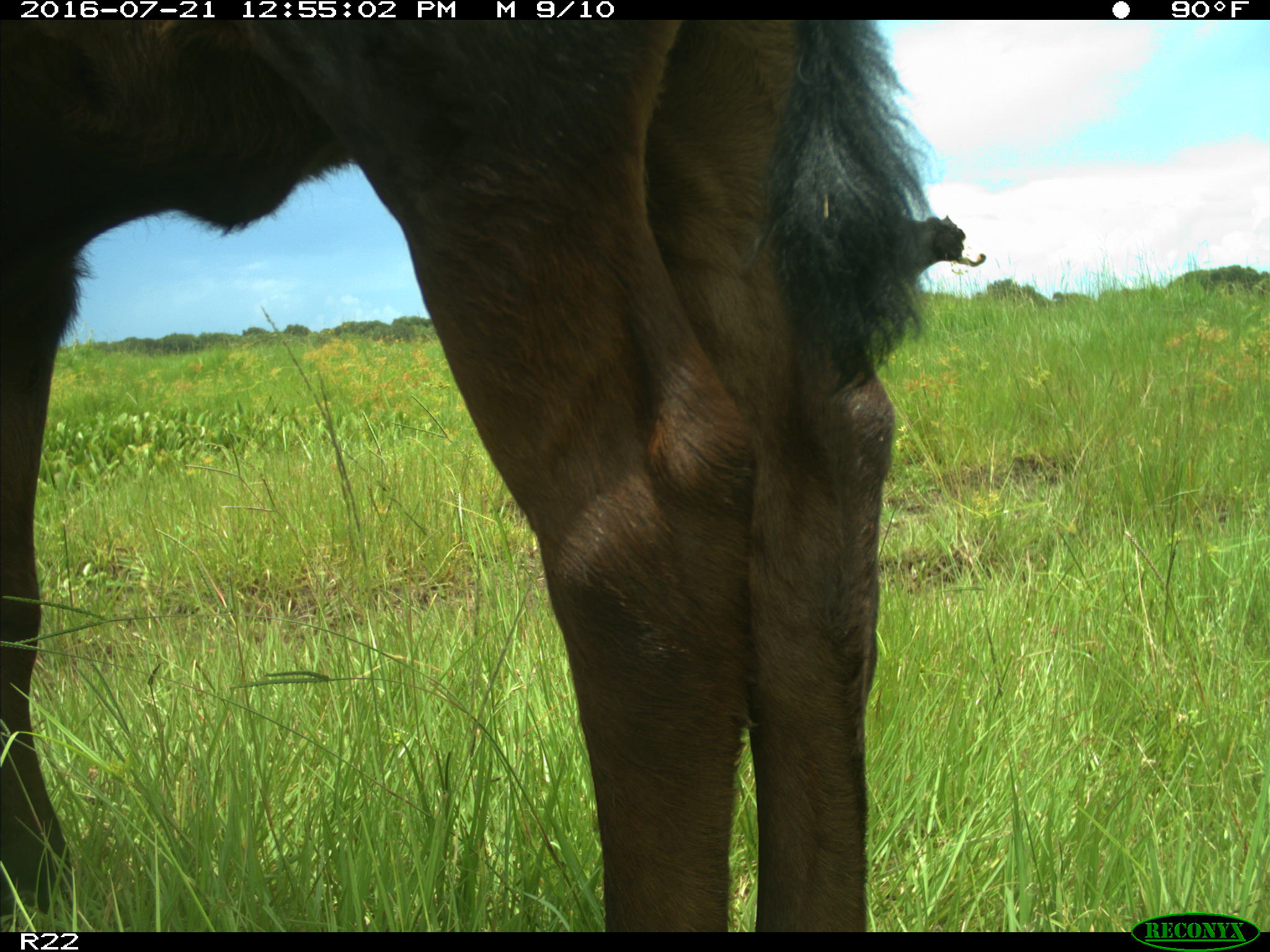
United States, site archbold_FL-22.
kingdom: Animalia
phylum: Chordata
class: Mammalia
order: Artiodactyla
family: Bovidae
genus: Bos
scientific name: Bos taurus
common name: domestic cow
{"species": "Bos taurus (domestic cow)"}